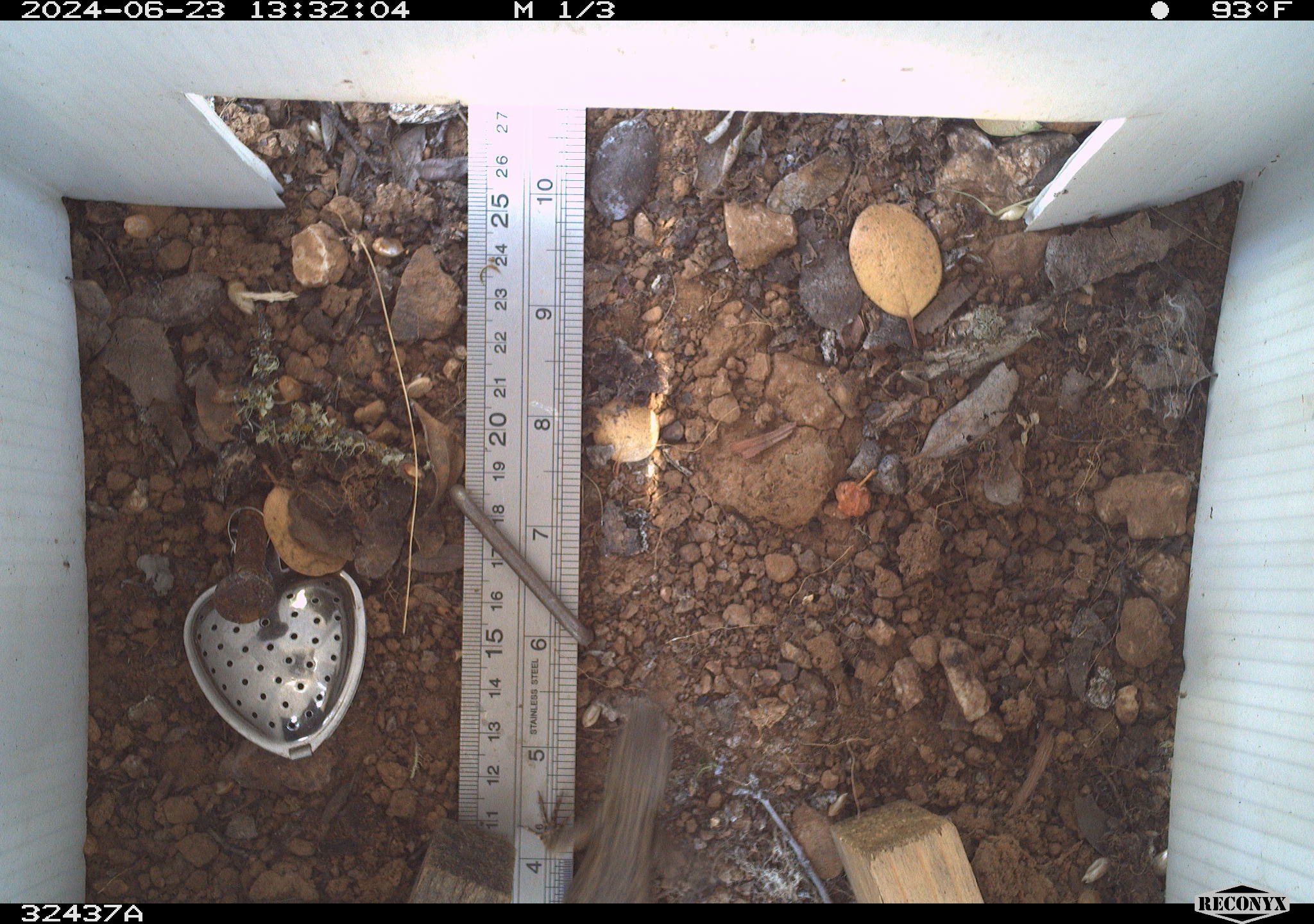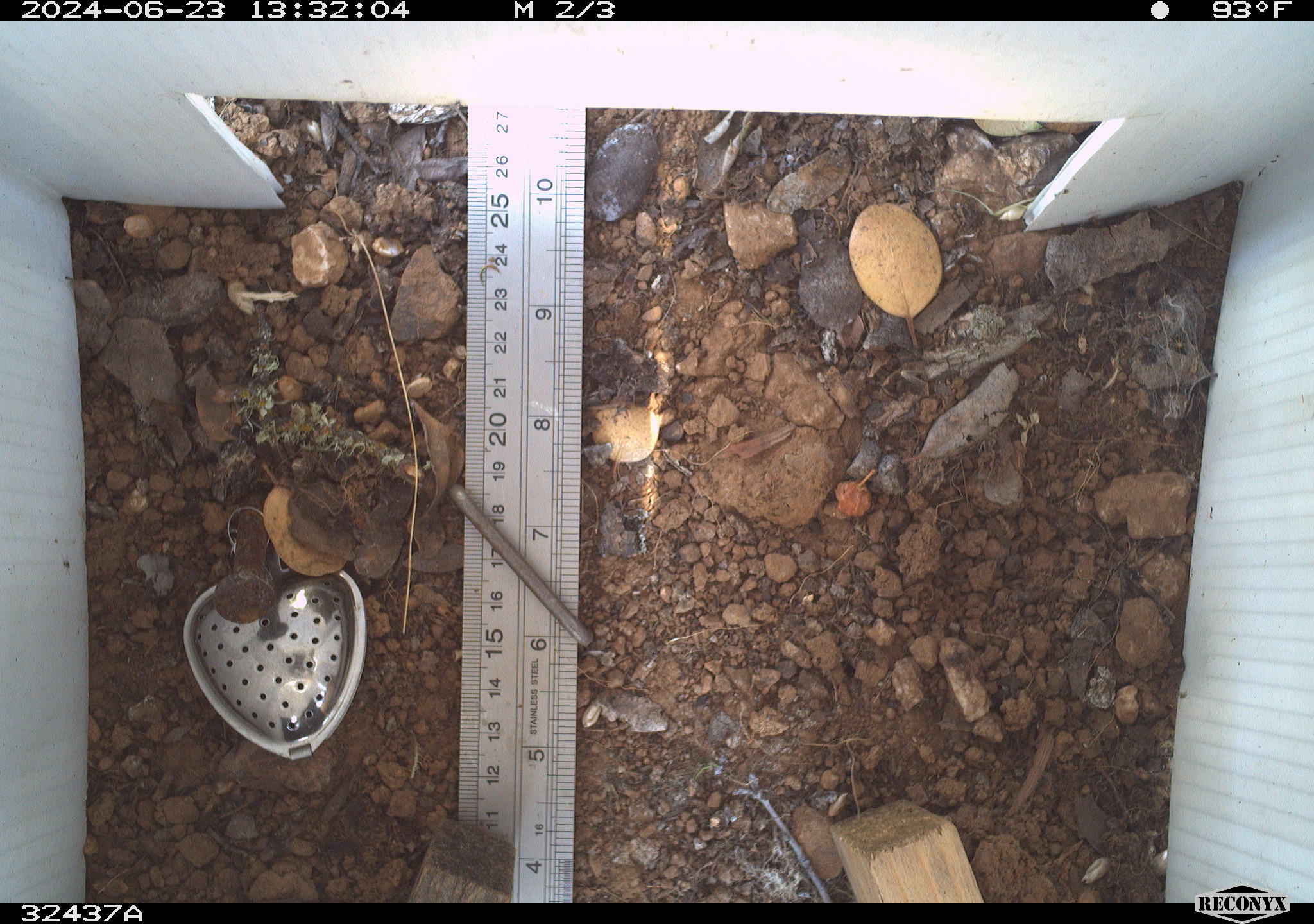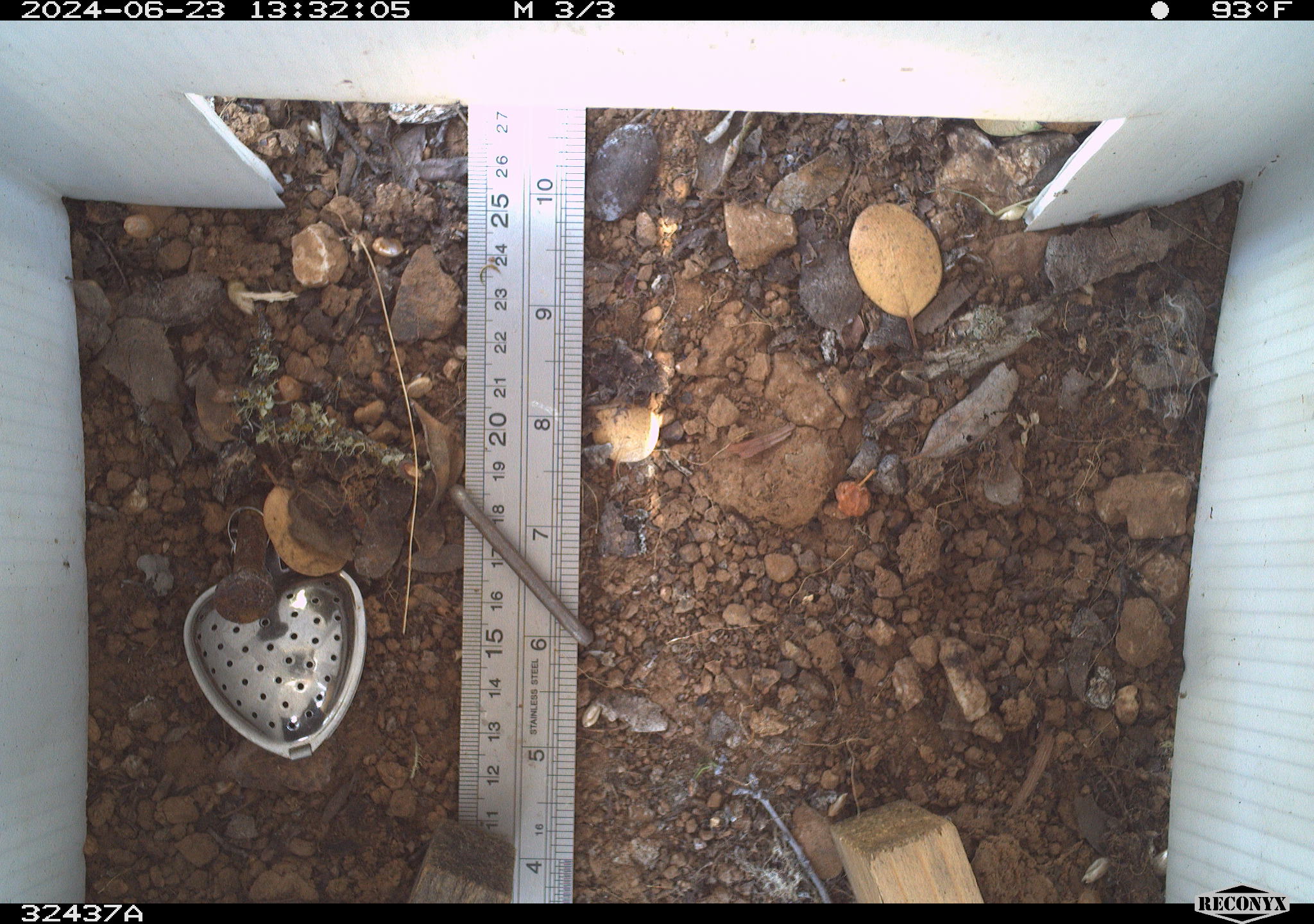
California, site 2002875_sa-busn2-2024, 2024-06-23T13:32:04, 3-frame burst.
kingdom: Animalia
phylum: Chordata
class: Reptilia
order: Squamata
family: Phrynosomatidae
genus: Sceloporus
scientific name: Sceloporus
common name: spiny lizards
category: sceloporus species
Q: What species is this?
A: Sceloporus species (spiny lizards) (Sceloporus).